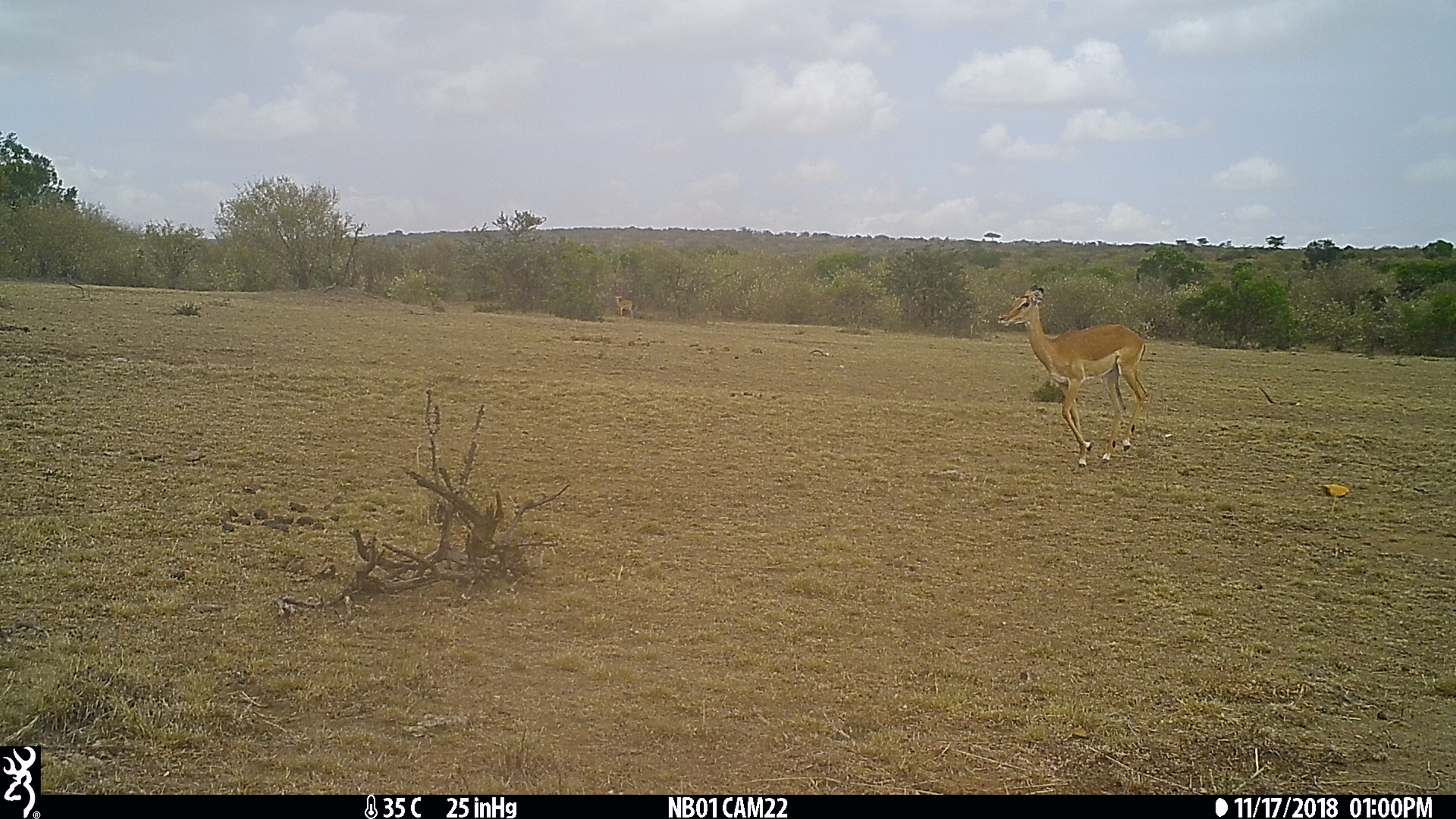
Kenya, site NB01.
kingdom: Animalia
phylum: Chordata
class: Mammalia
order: Artiodactyla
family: Bovidae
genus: Aepyceros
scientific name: Aepyceros melampus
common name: impala